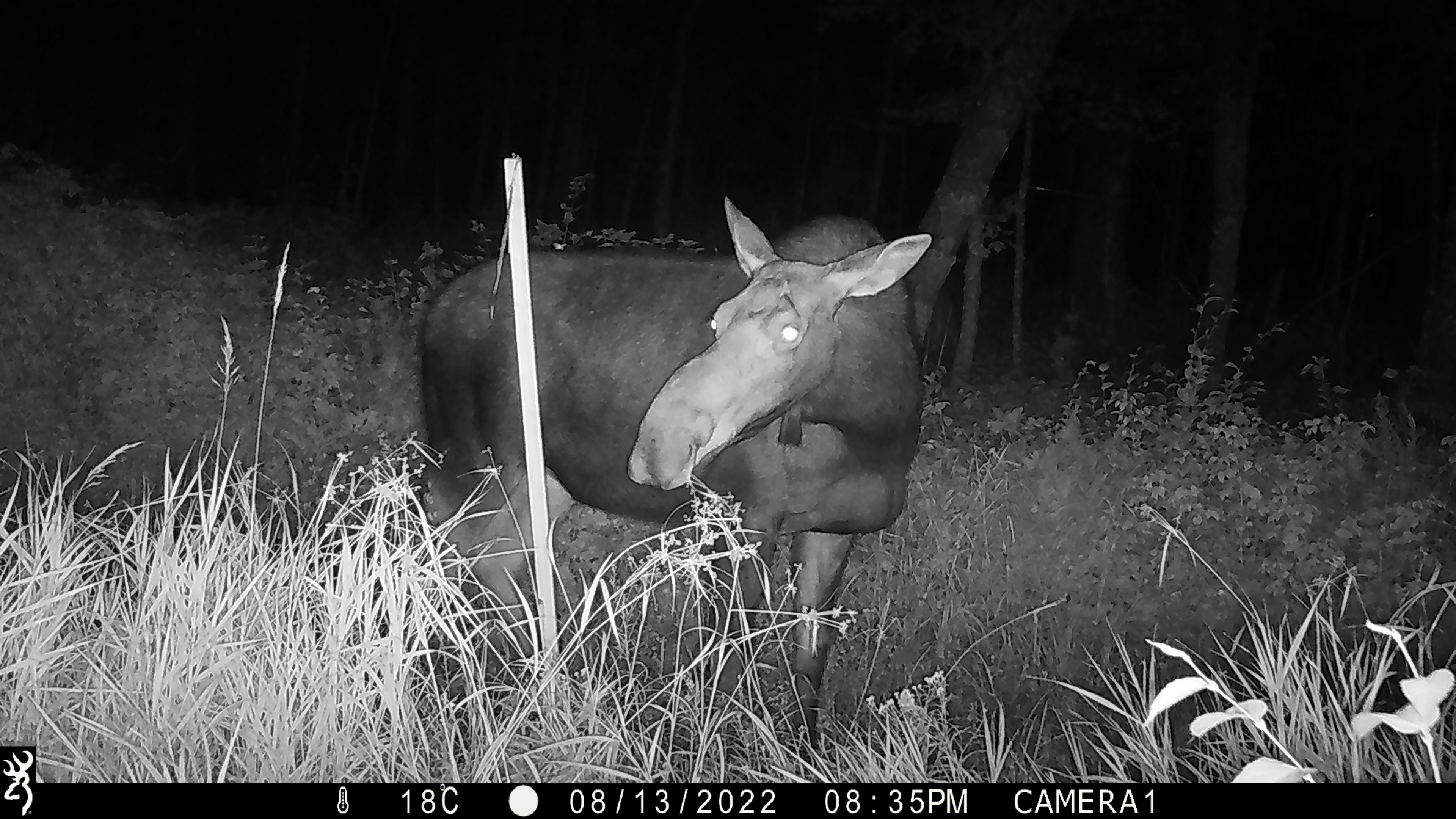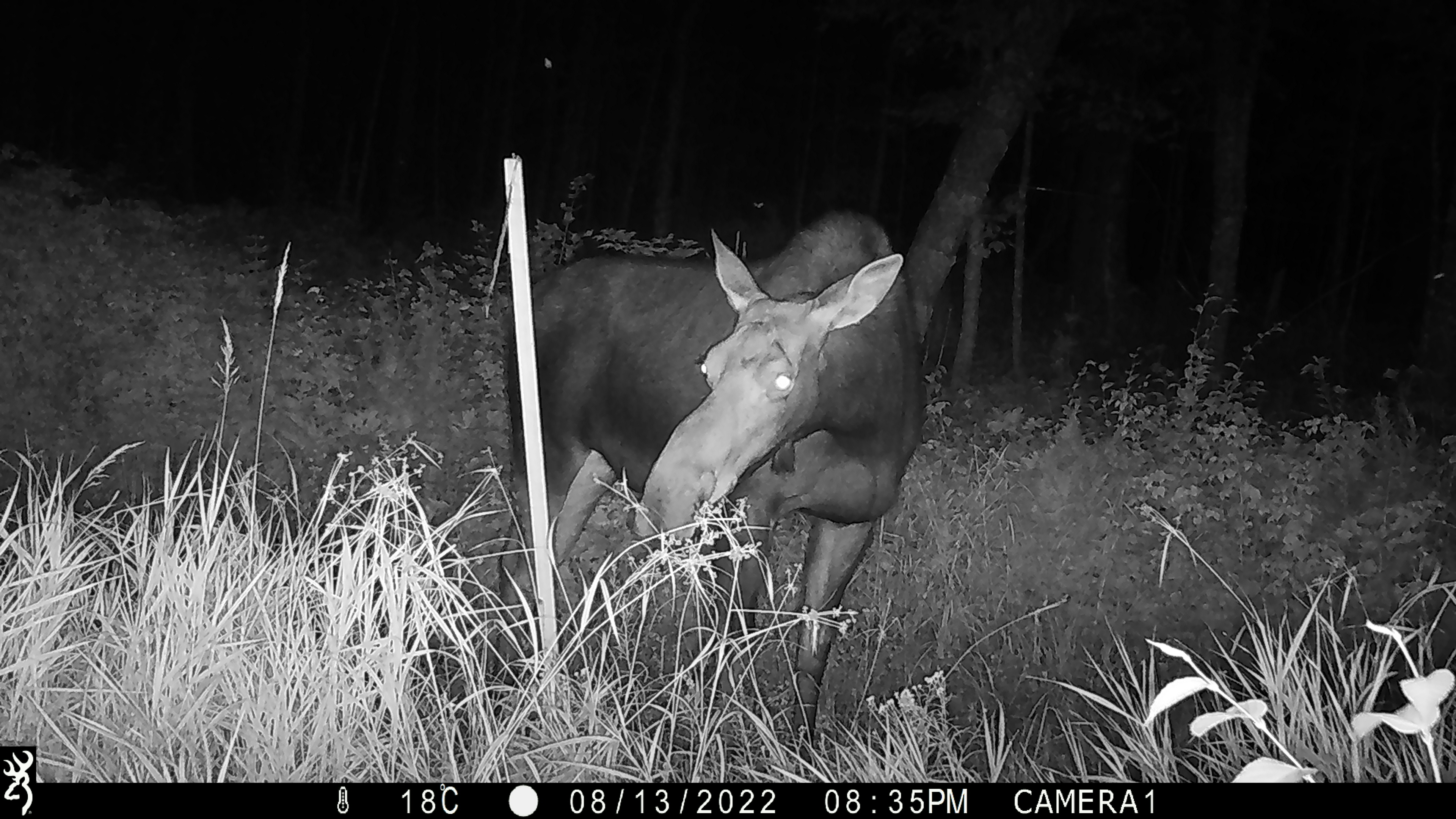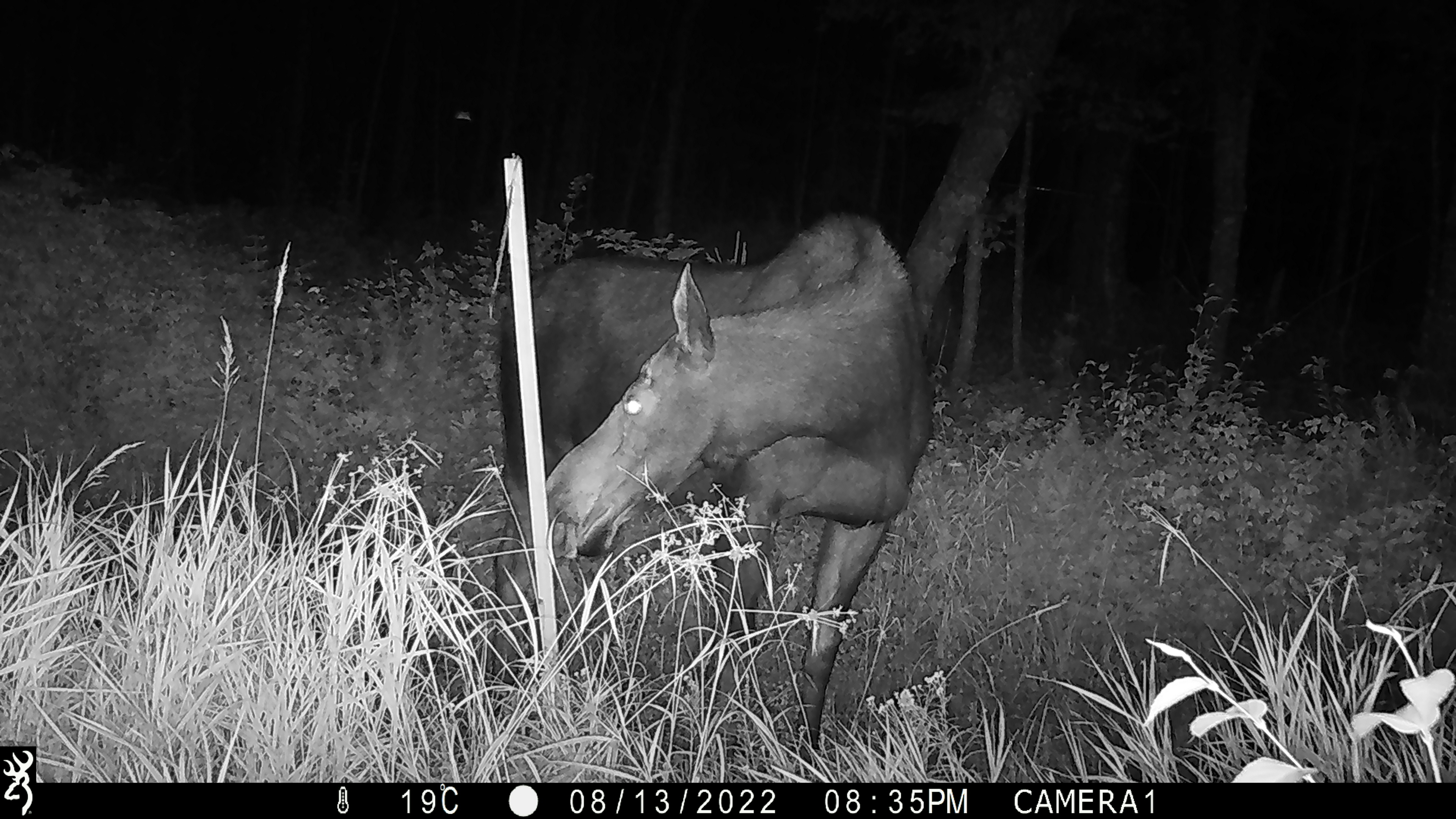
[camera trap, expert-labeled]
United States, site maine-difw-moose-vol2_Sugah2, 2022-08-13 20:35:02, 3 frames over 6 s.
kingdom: Animalia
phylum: Chordata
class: Mammalia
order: Artiodactyla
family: Cervidae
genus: Alces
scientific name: Alces alces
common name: moose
Moose (Alces alces).